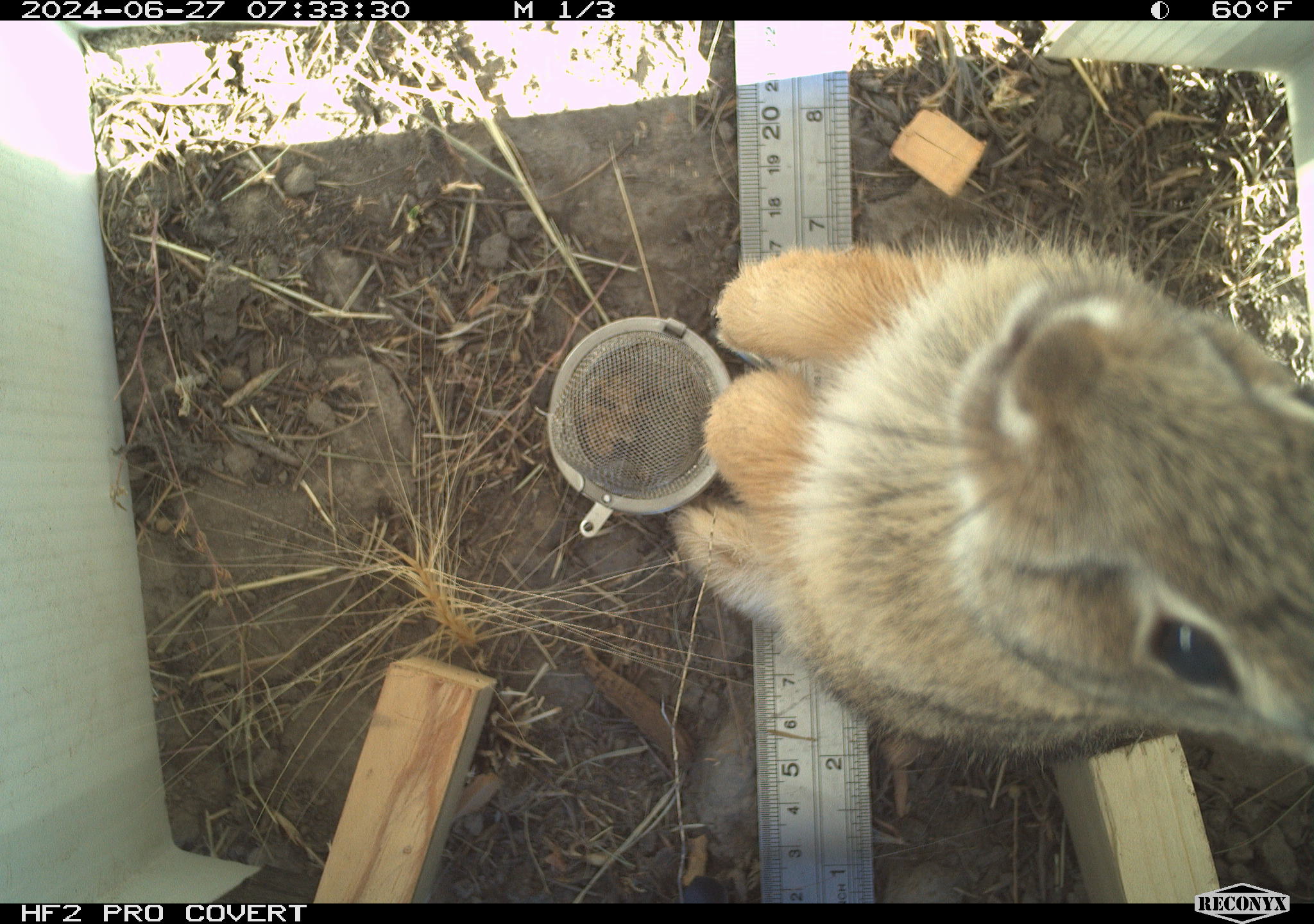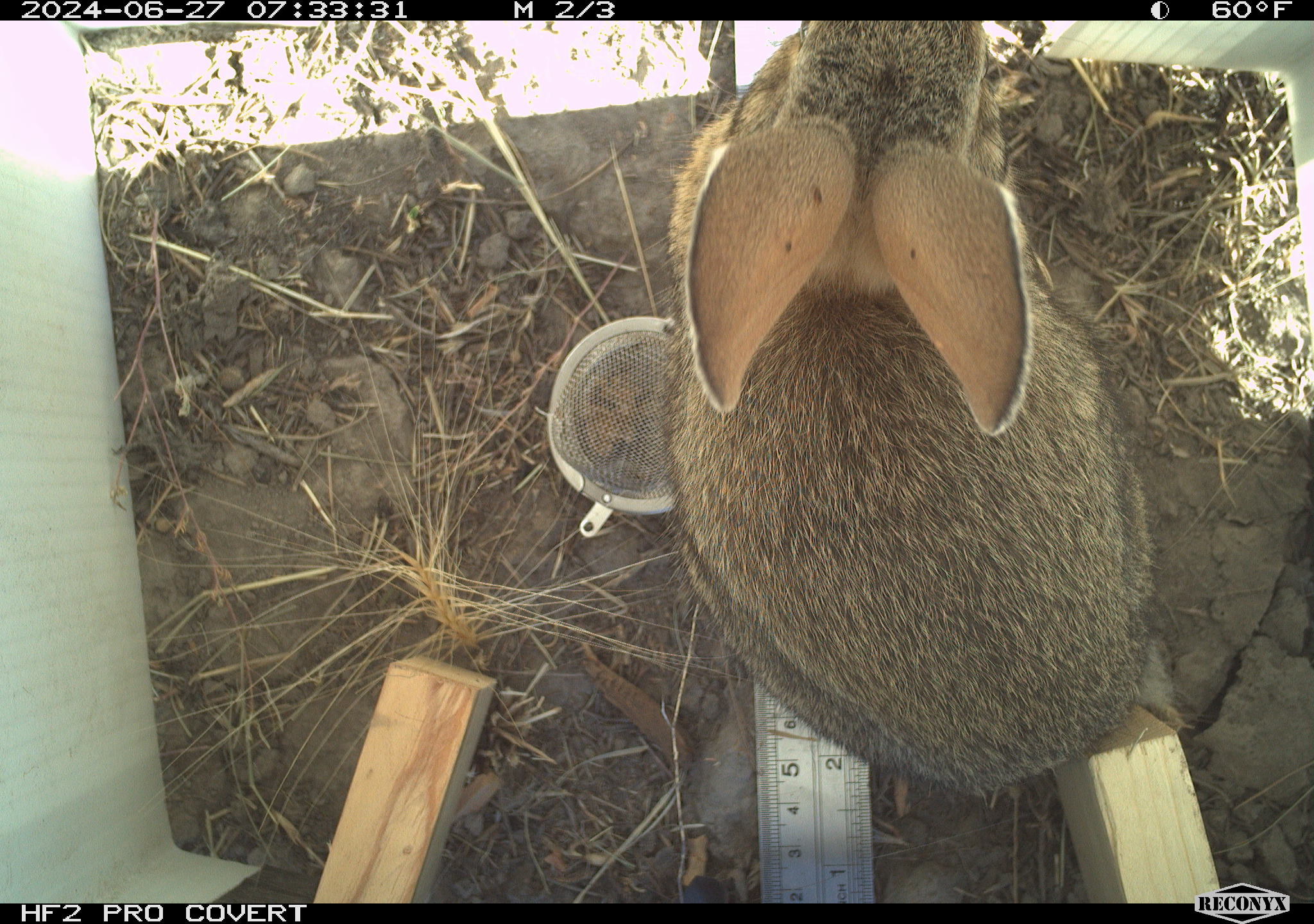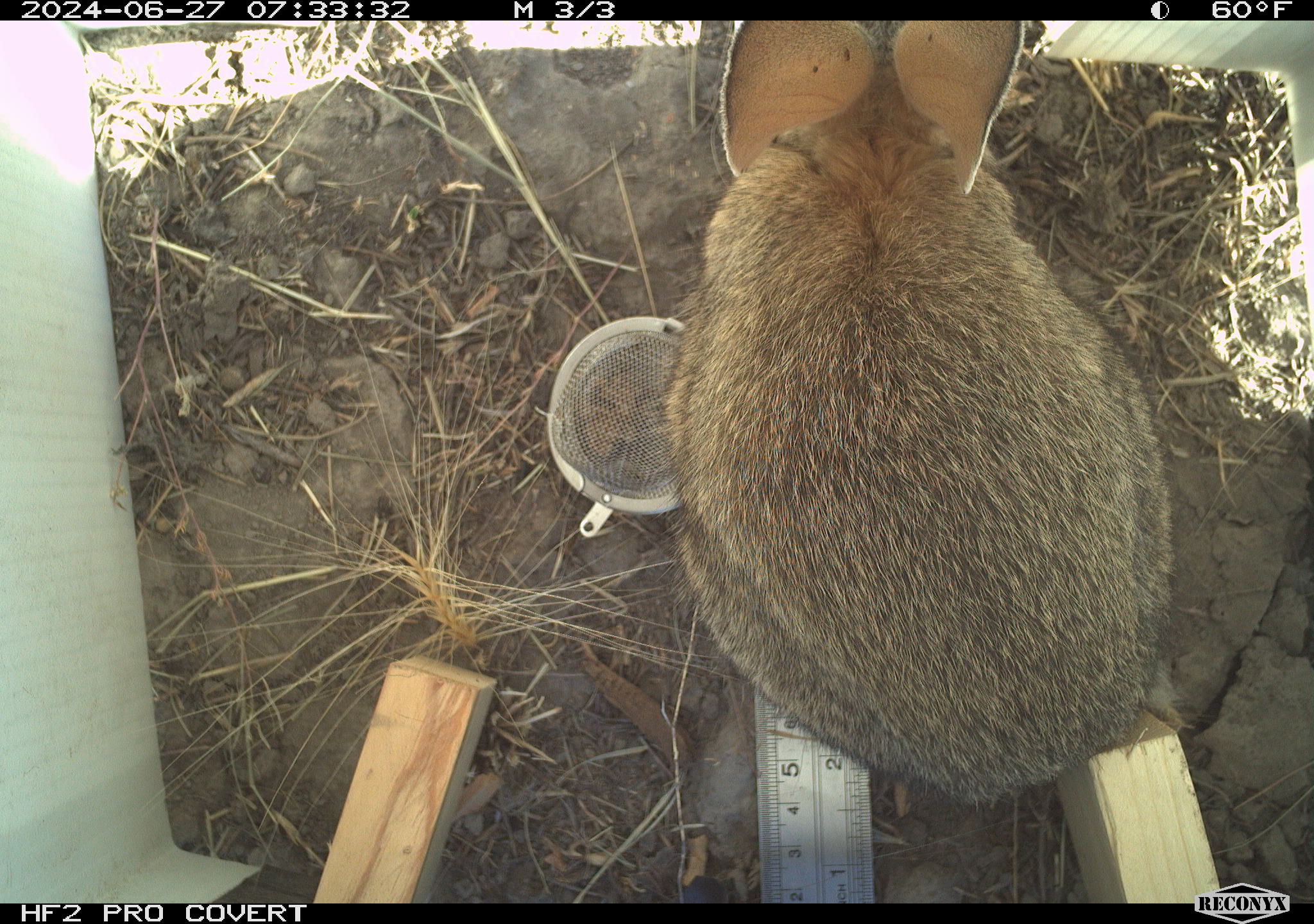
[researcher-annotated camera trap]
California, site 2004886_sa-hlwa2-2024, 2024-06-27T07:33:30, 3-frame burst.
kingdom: Animalia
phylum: Chordata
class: Mammalia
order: Lagomorpha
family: Leporidae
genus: Sylvilagus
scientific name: Sylvilagus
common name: cottontail rabbits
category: sylvilagus species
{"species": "sylvilagus species (cottontail rabbits) (Sylvilagus)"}